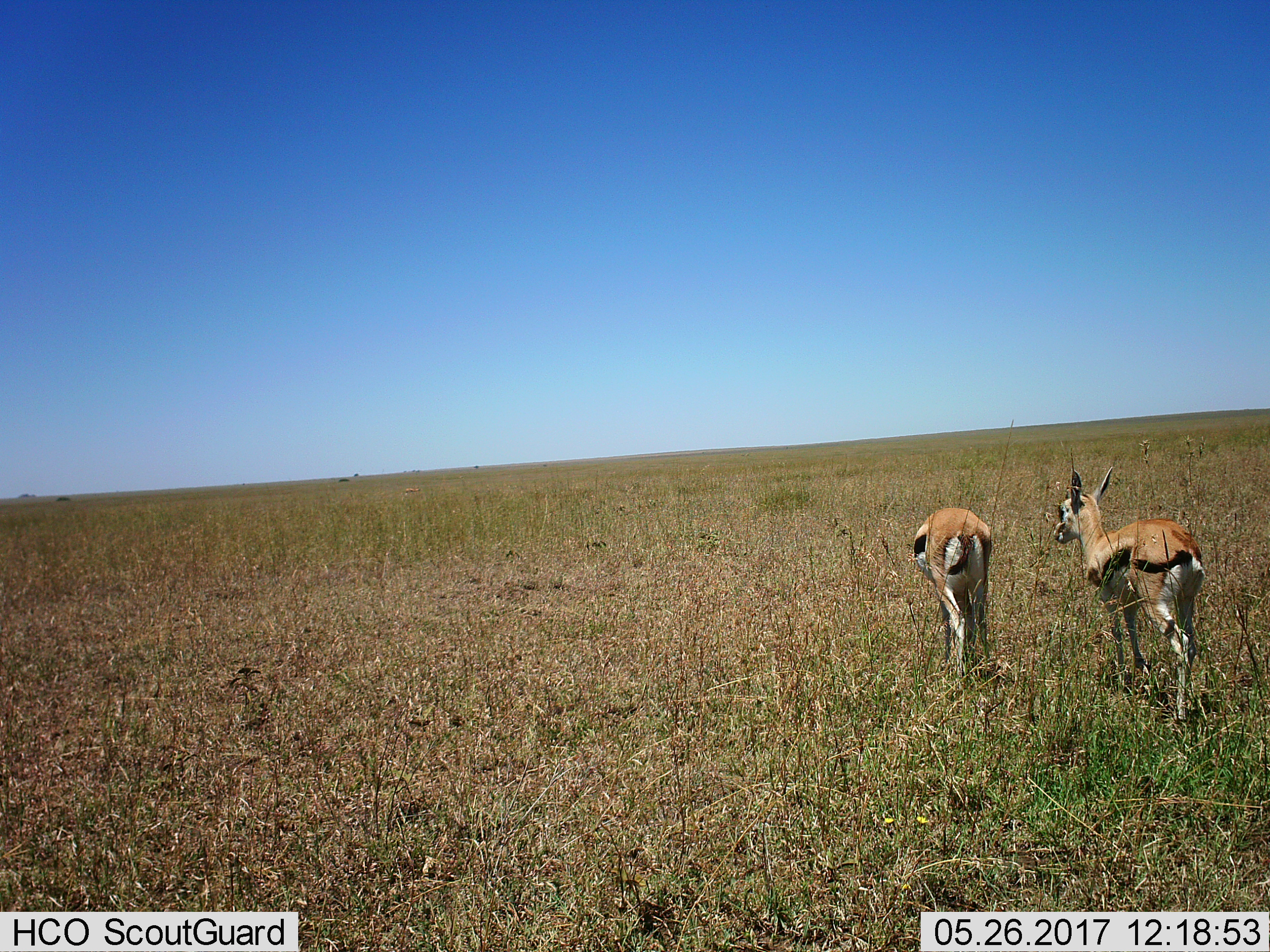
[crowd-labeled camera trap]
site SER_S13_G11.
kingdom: Animalia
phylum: Chordata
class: Mammalia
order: Artiodactyla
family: Bovidae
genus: Eudorcas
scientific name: Eudorcas thomsonii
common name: thomson's gazelle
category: gazellethomsons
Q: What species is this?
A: Gazellethomsons (thomson's gazelle) (Eudorcas thomsonii).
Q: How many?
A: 2.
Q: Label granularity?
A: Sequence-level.